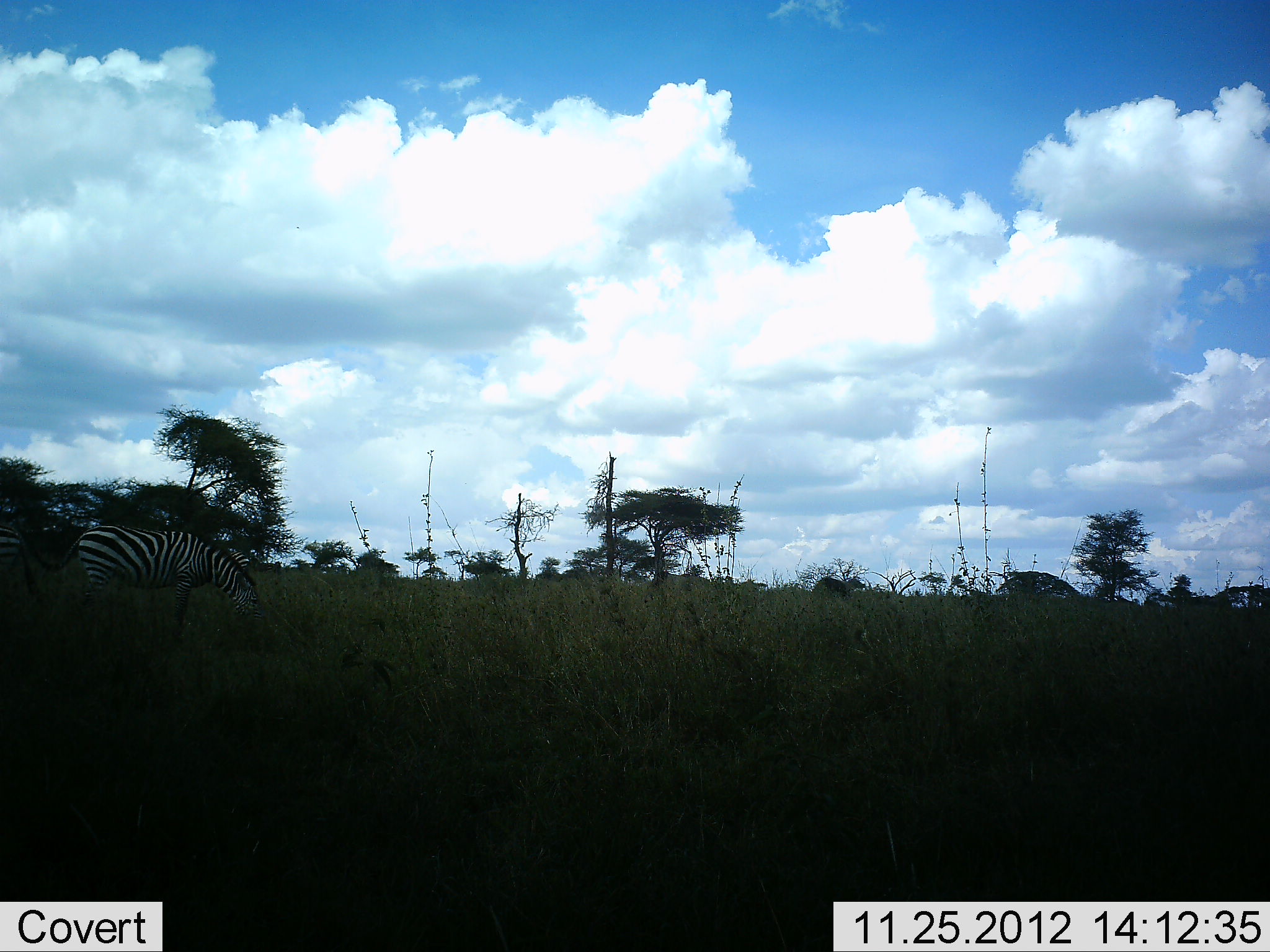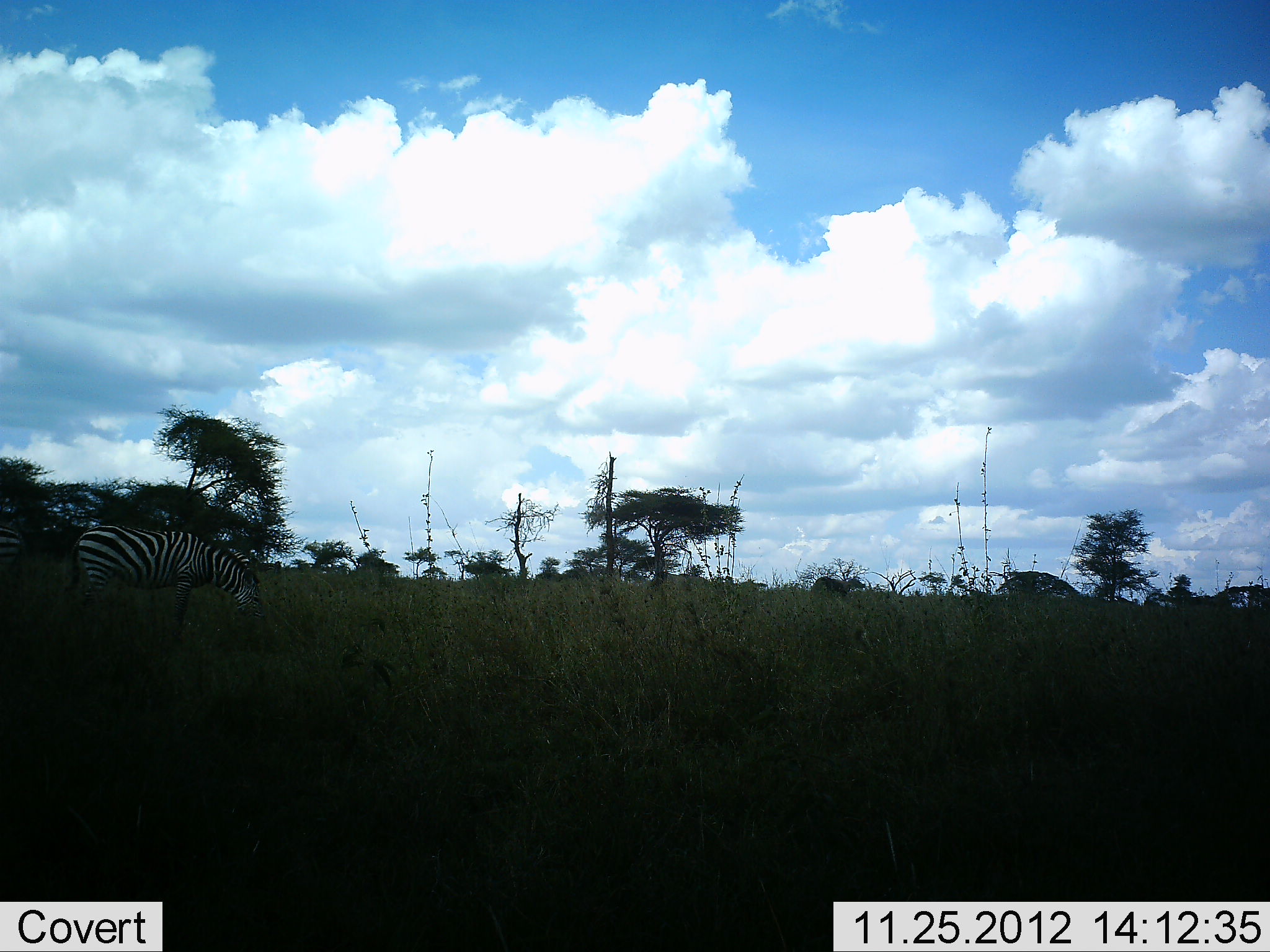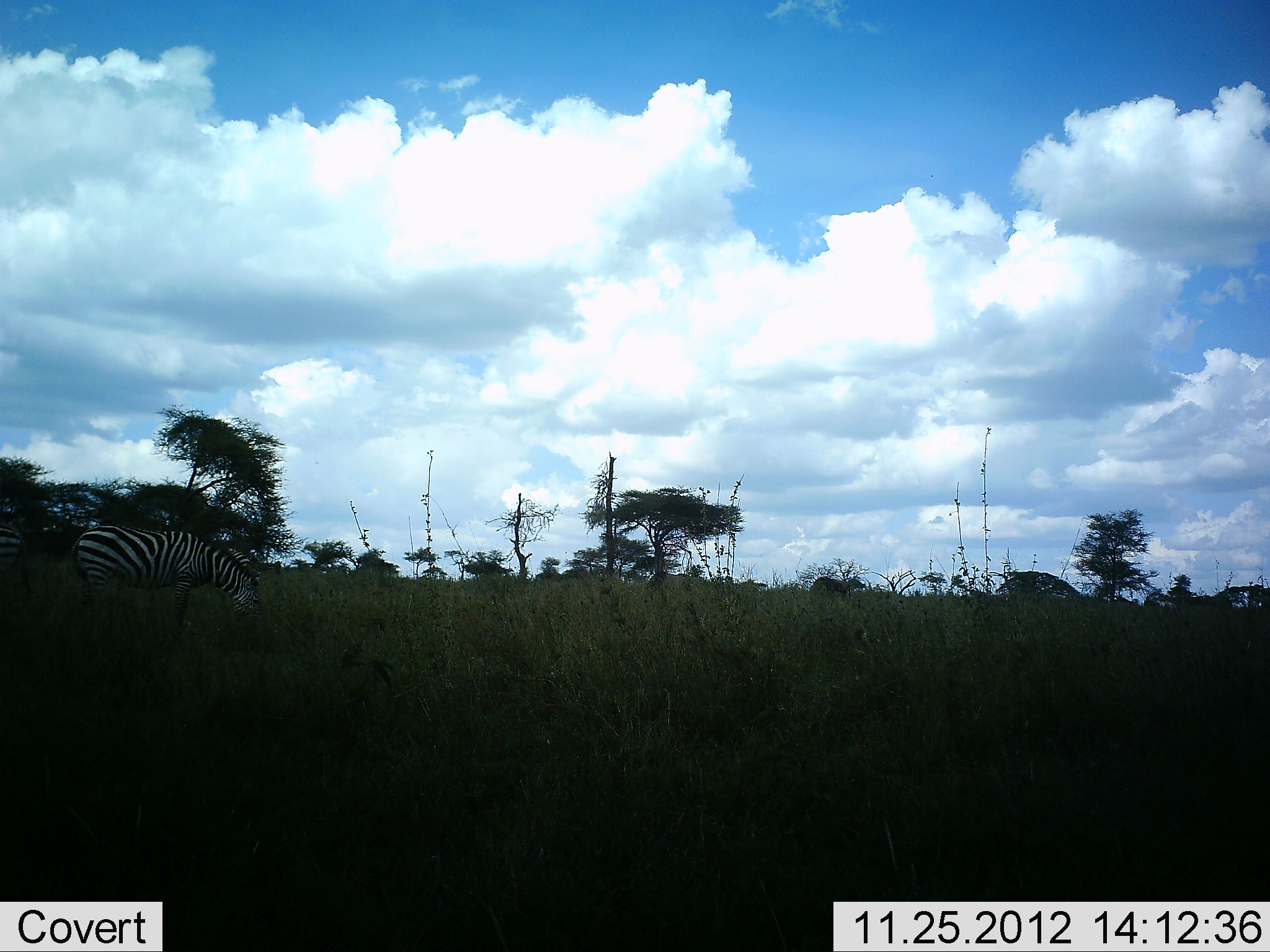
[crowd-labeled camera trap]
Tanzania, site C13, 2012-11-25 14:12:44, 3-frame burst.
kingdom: Animalia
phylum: Chordata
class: Mammalia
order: Perissodactyla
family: Equidae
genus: Equus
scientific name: Equus quagga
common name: plains zebra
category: zebra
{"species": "zebra (plains zebra) (Equus quagga)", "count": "2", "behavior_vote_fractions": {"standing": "55%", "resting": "0%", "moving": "0%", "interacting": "0%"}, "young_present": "0%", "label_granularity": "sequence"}